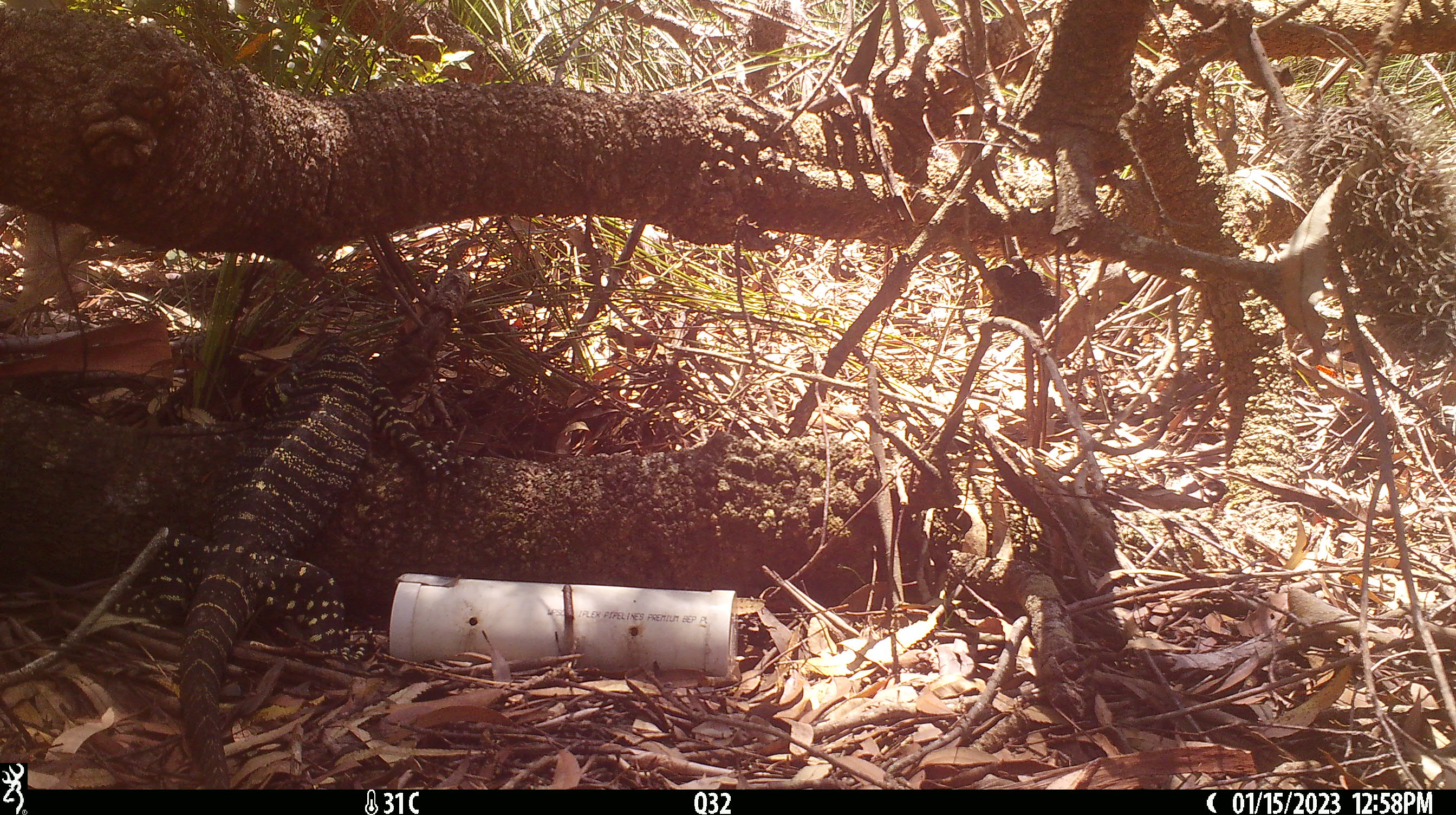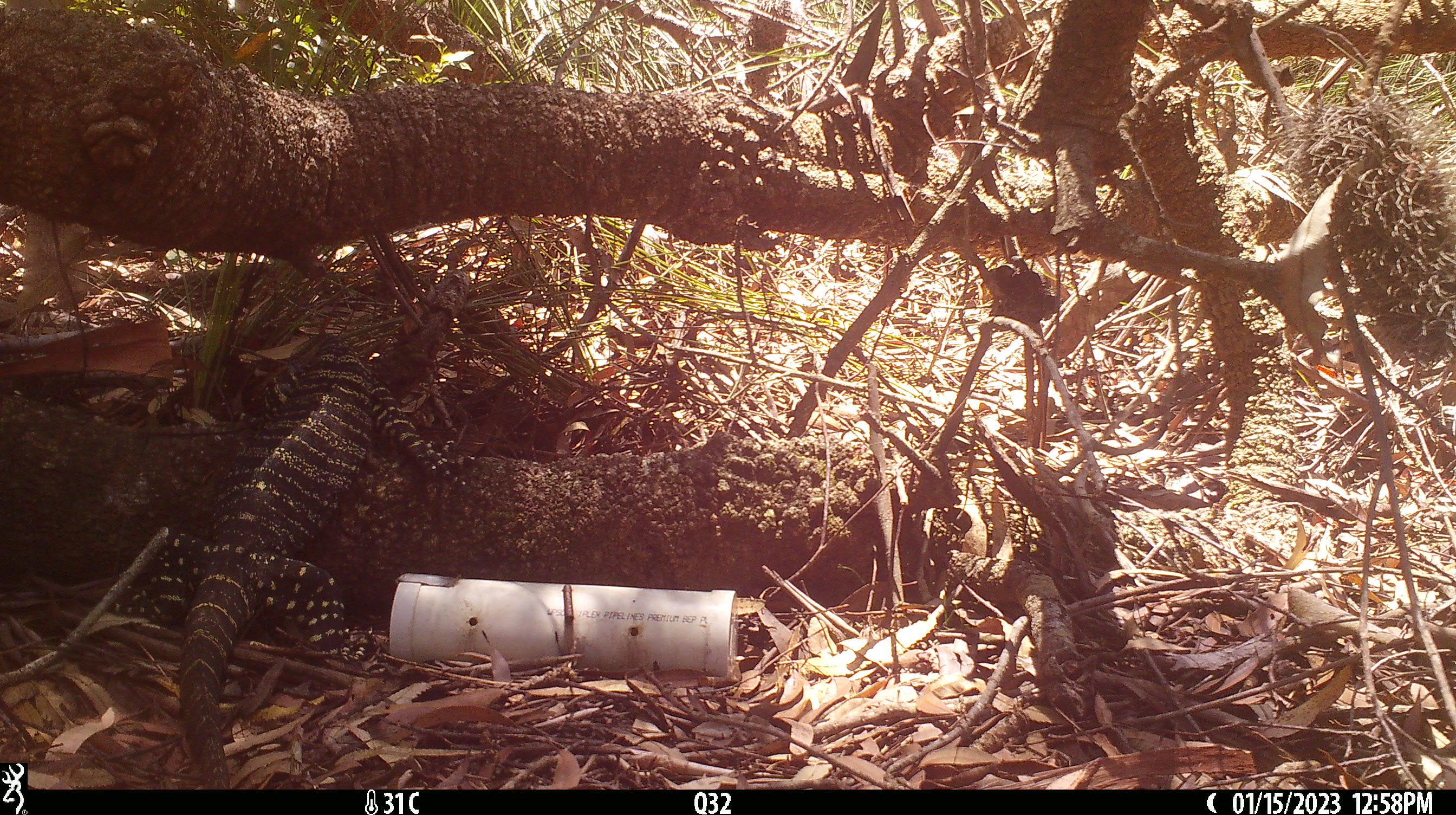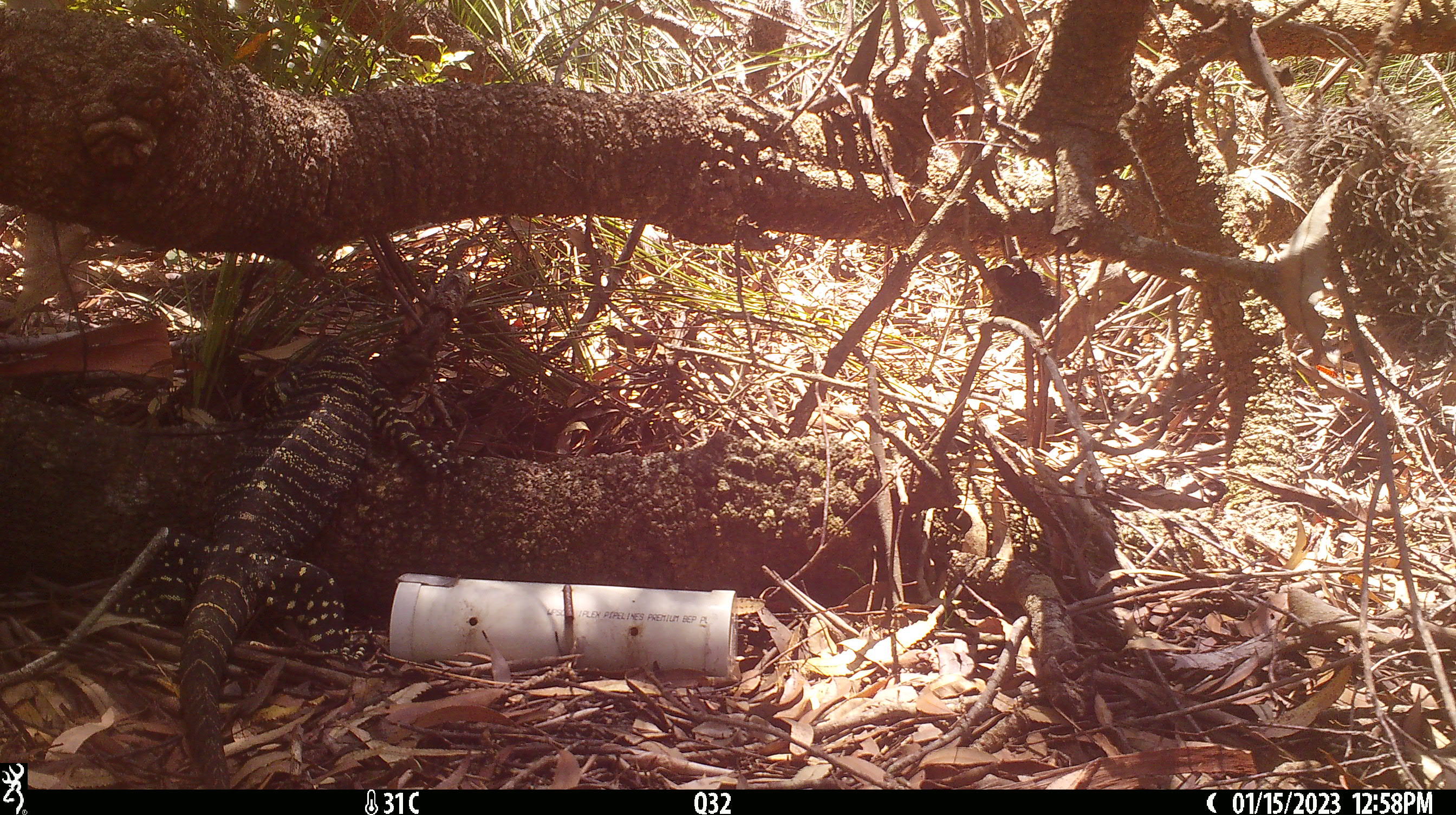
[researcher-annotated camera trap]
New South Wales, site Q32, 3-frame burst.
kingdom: Animalia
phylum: Chordata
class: Reptilia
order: Squamata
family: Varanidae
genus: Varanus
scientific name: Varanus varius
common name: lace monitor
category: goanna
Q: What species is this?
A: Goanna (lace monitor) (Varanus varius).